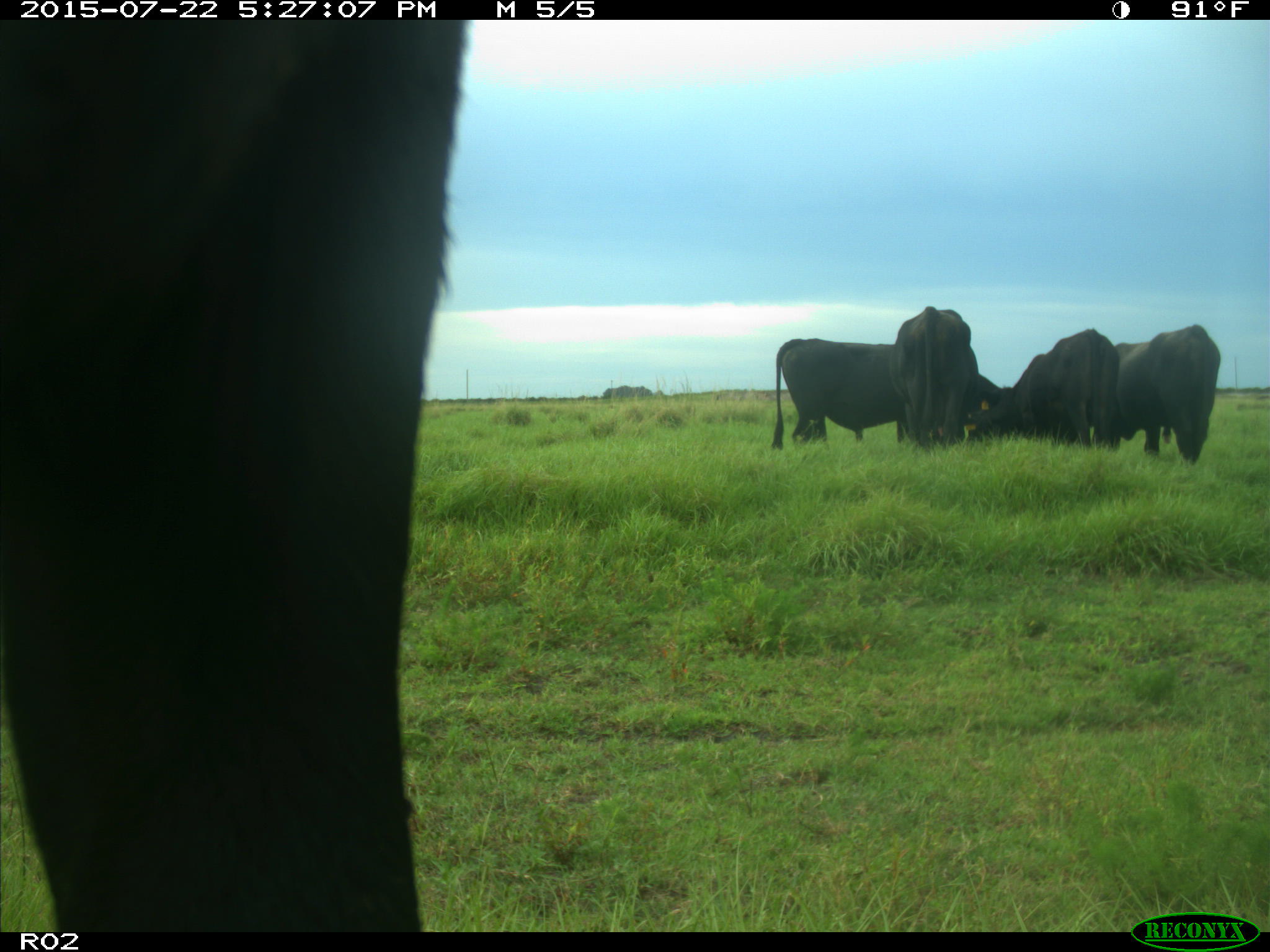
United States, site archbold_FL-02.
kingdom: Animalia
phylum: Chordata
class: Mammalia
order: Artiodactyla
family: Bovidae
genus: Bos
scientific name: Bos taurus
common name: domestic cow